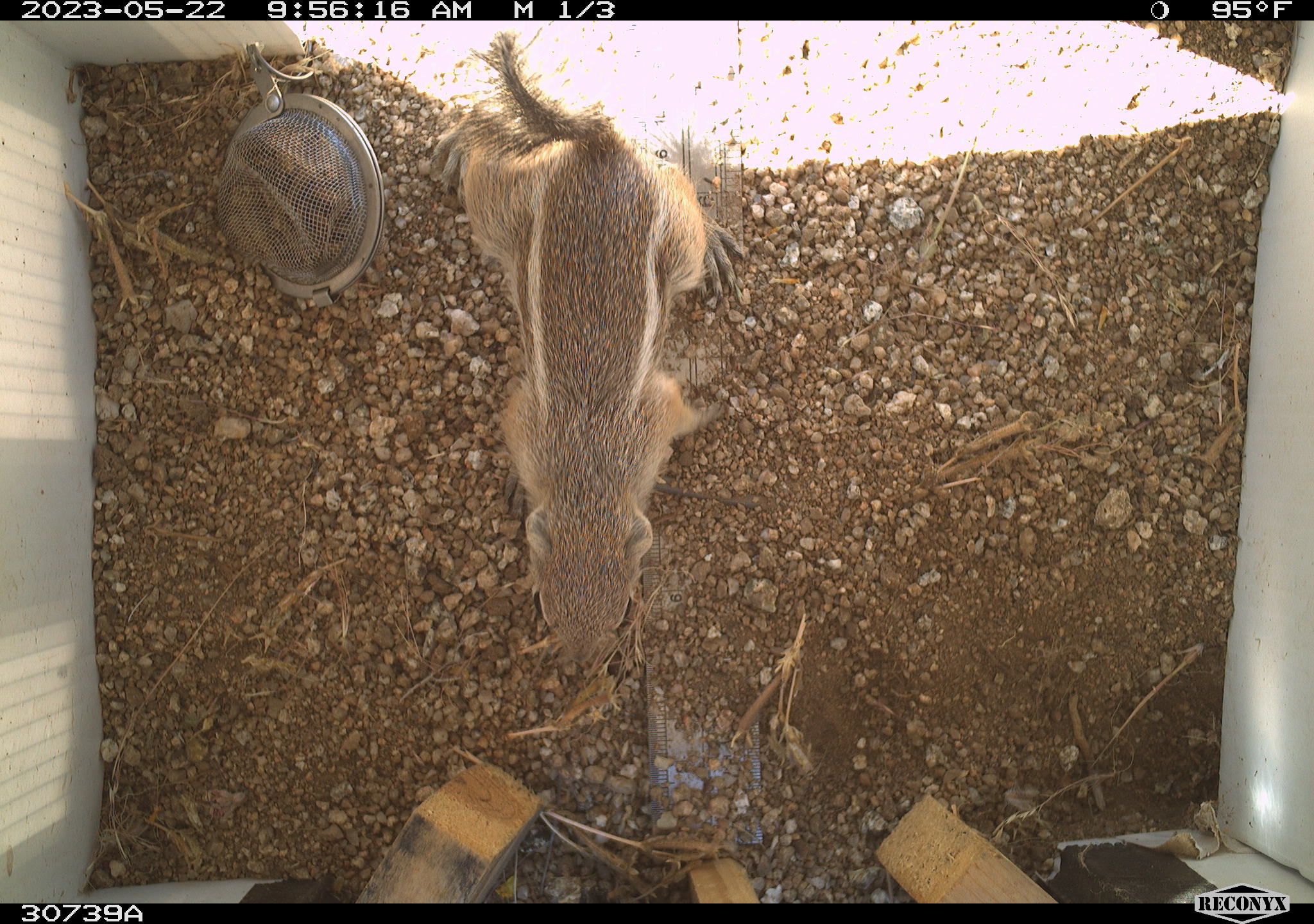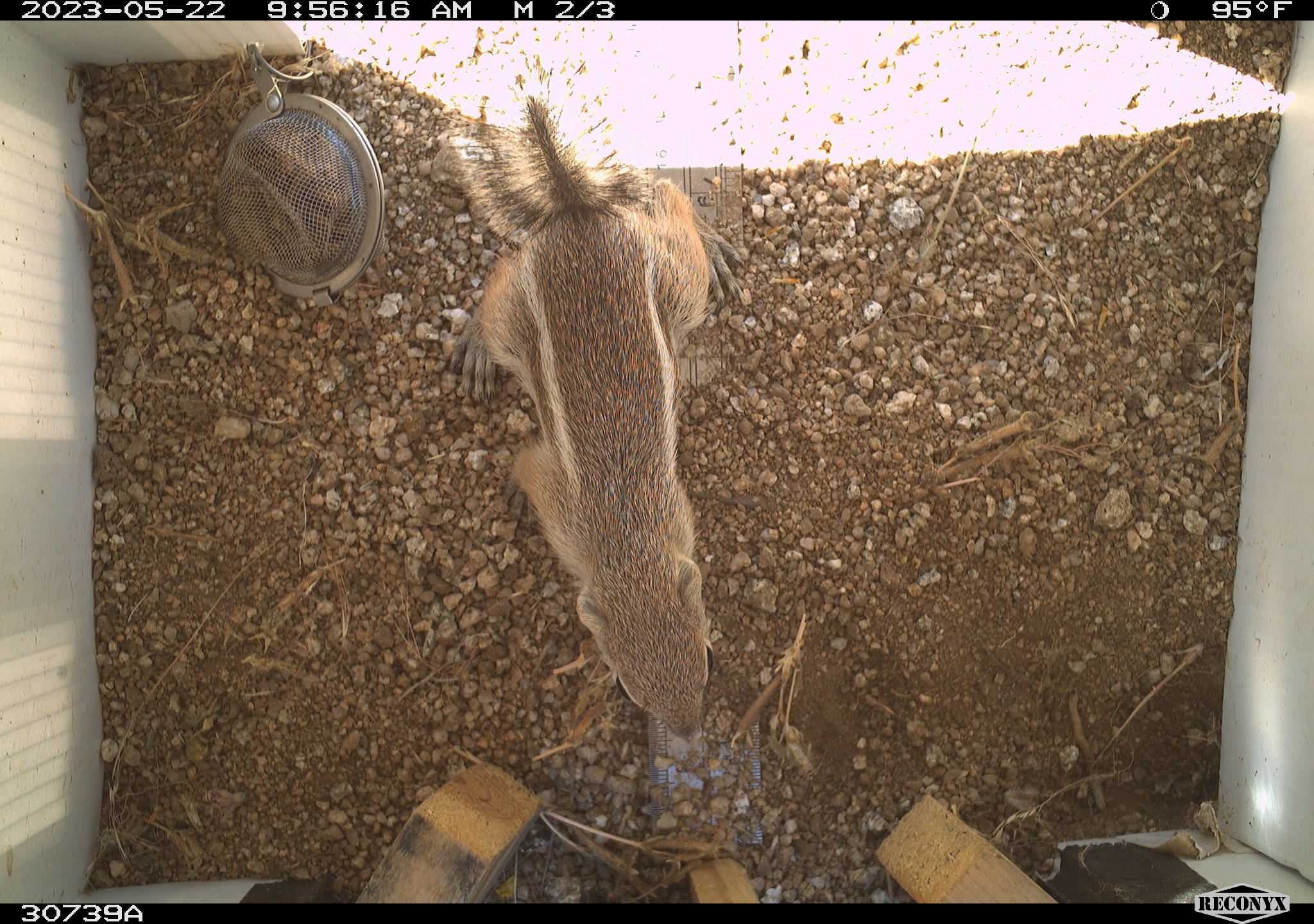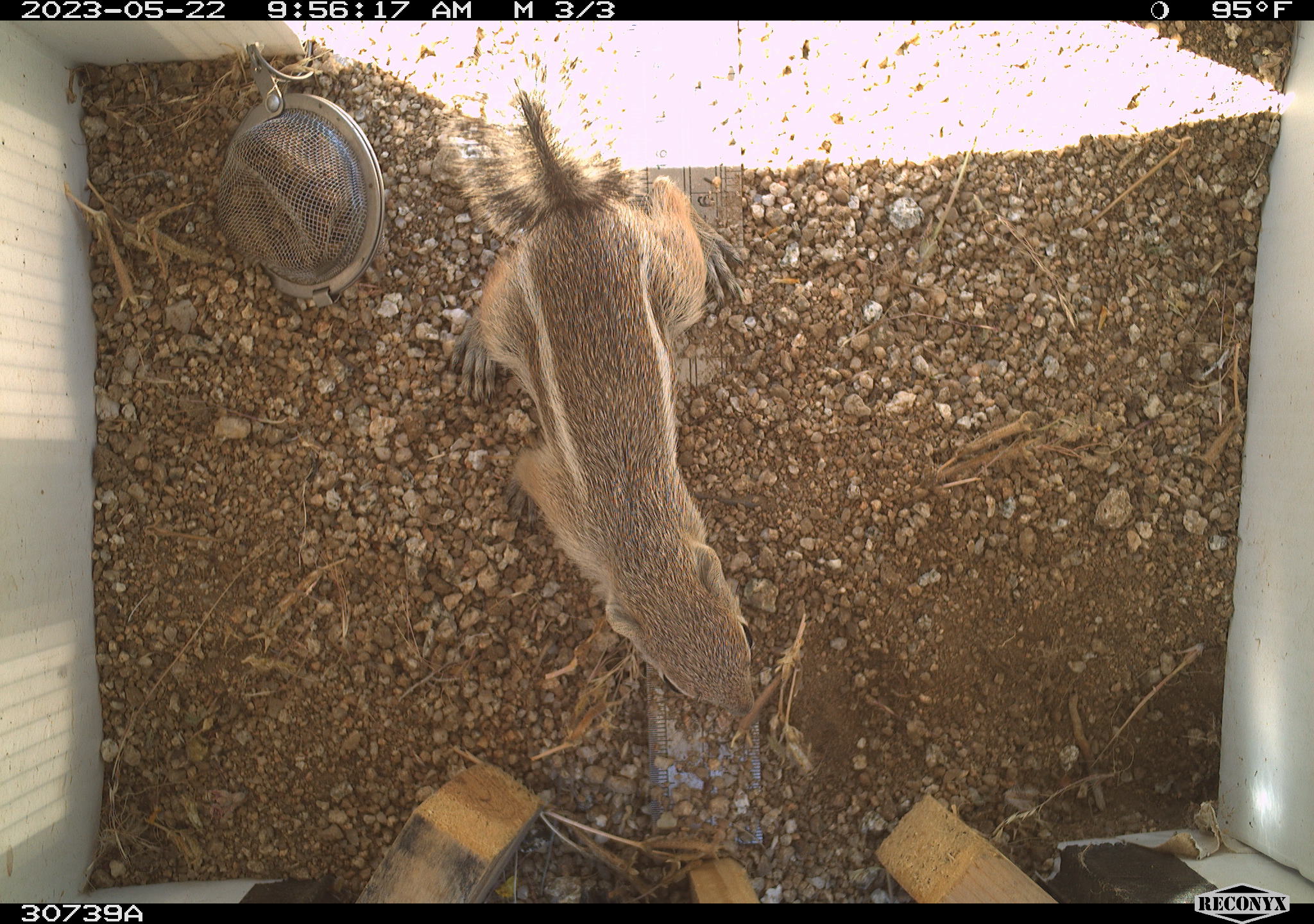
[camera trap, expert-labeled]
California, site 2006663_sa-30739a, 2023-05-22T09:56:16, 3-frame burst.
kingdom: Animalia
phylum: Chordata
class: Mammalia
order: Rodentia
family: Sciuridae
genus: Ammospermophilus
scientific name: Ammospermophilus leucurus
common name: white-tailed antelope squirrel